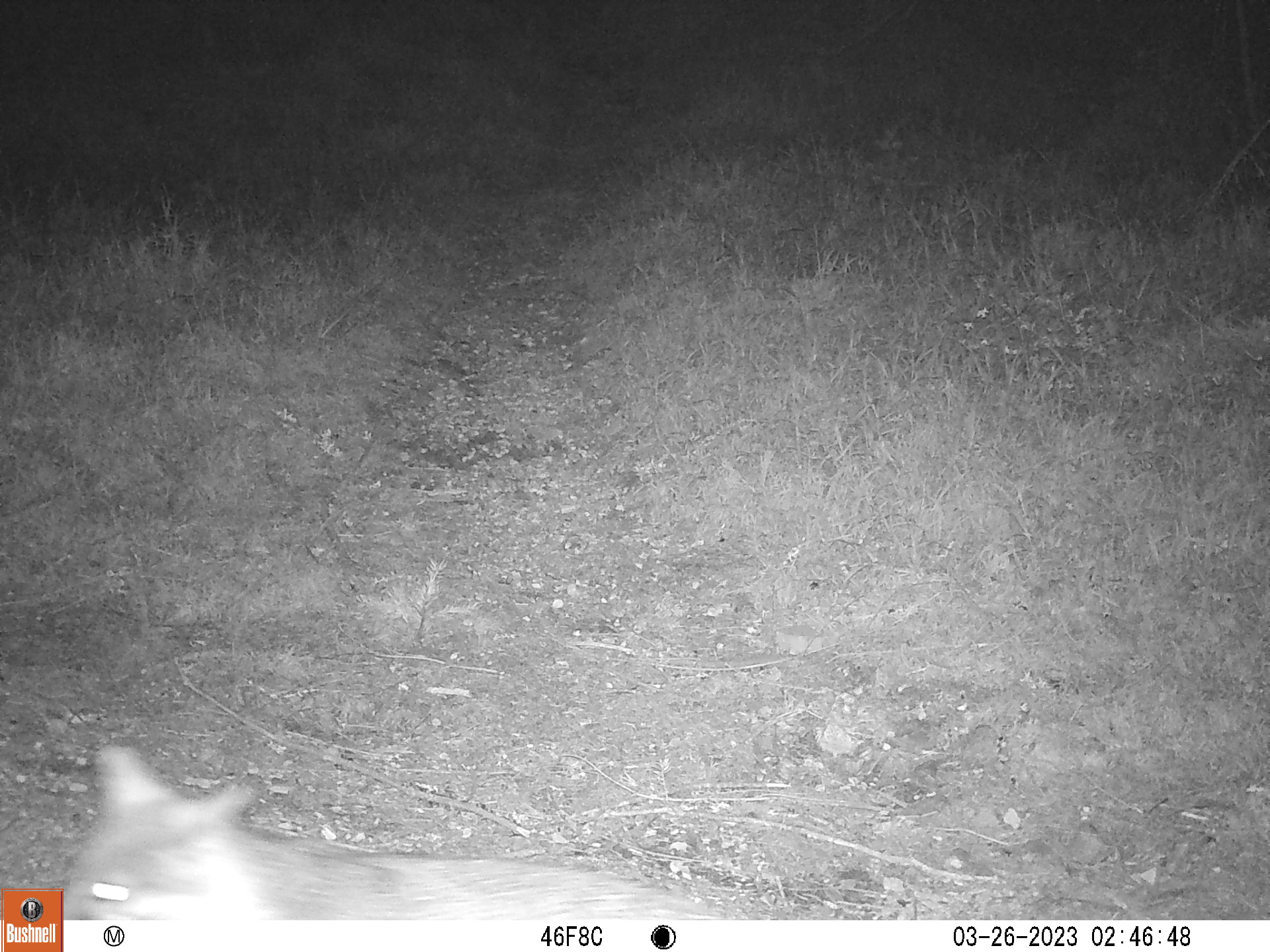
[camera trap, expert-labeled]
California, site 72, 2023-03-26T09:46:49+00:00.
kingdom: Animalia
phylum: Chordata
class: Mammalia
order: Carnivora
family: Canidae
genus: Urocyon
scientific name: Urocyon cinereoargenteus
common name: gray fox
Gray fox (Urocyon cinereoargenteus).